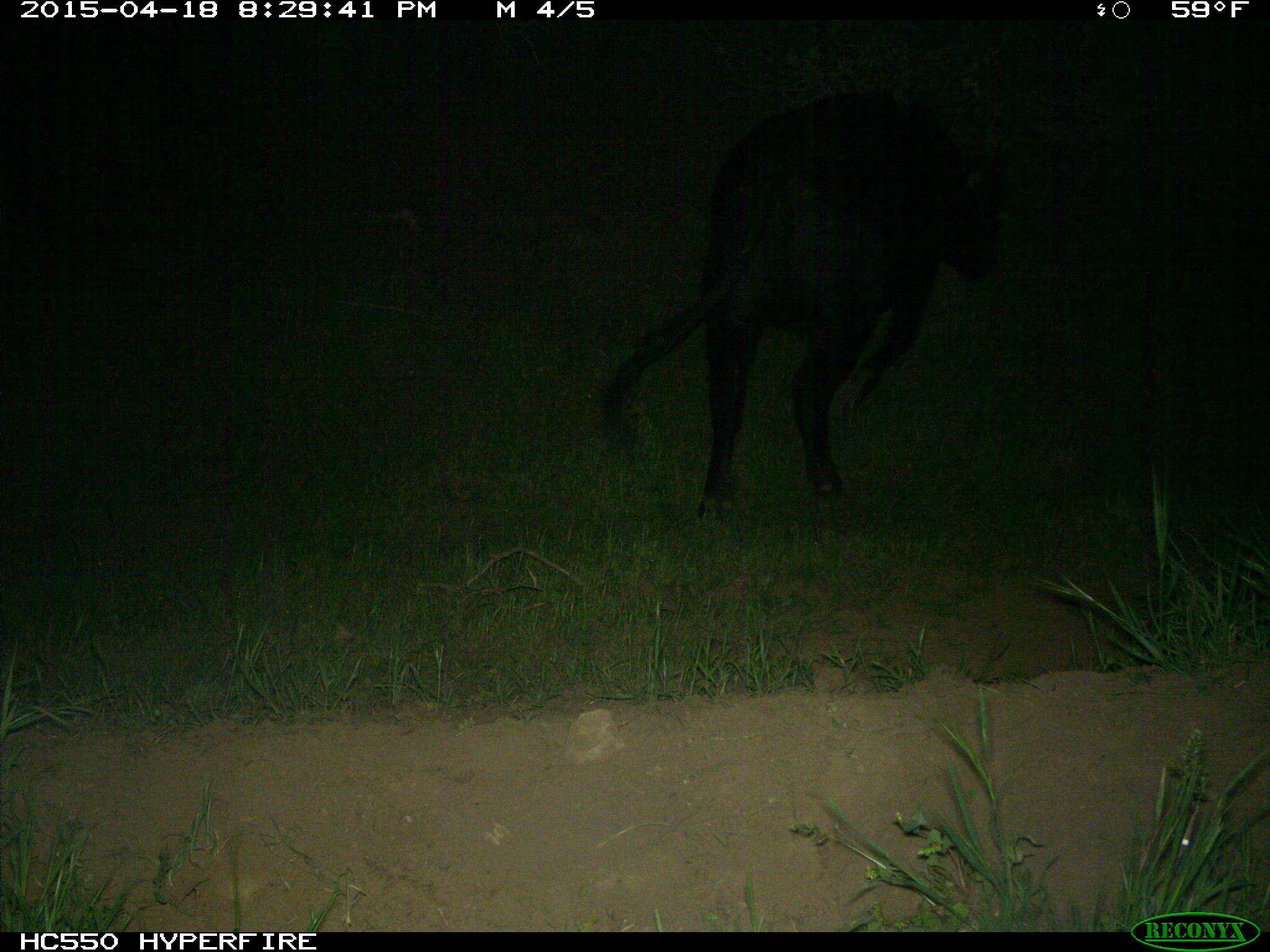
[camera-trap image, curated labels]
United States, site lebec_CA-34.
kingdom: Animalia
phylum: Chordata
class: Mammalia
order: Artiodactyla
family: Bovidae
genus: Bos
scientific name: Bos taurus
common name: domestic cow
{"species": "Bos taurus (domestic cow)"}